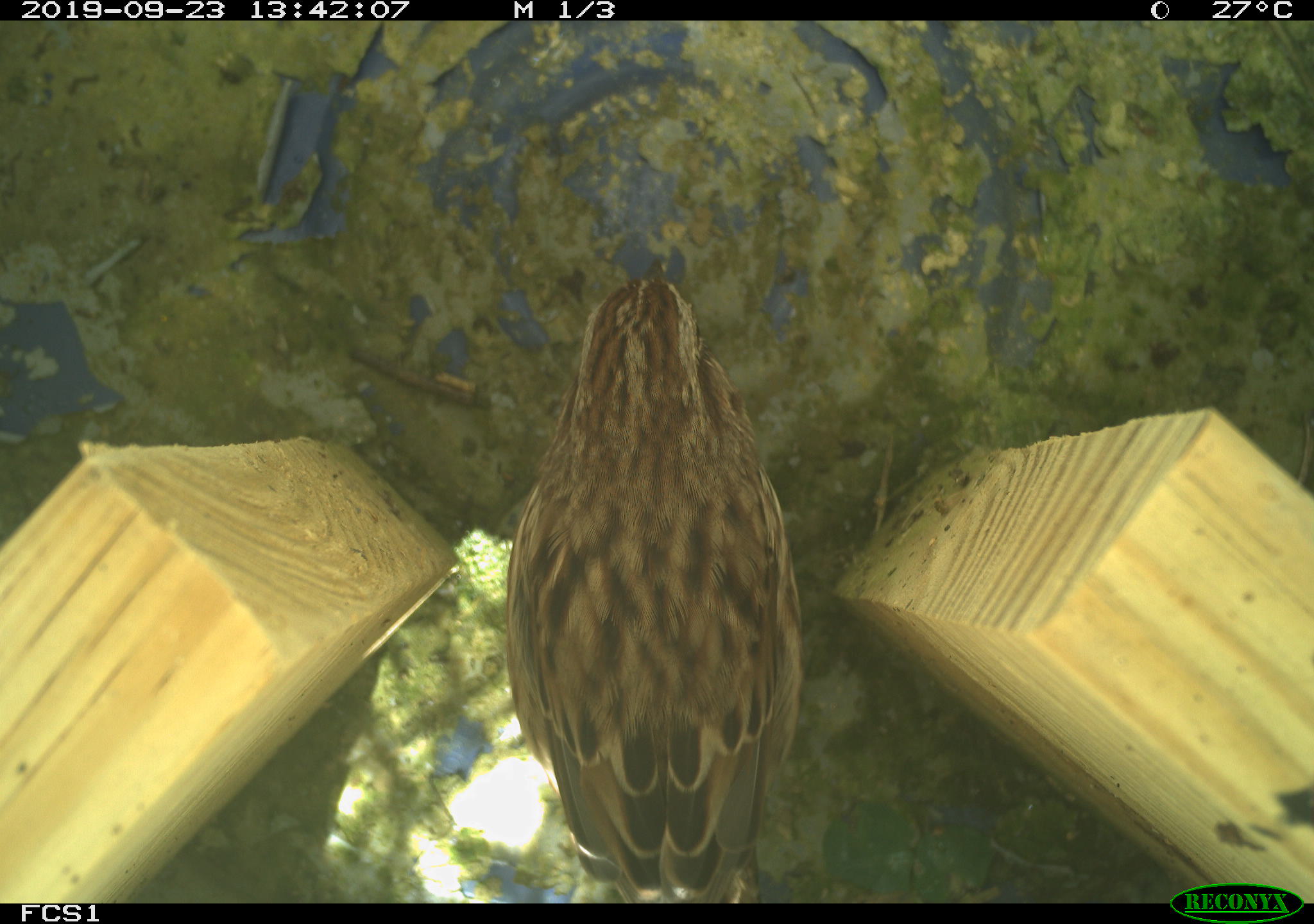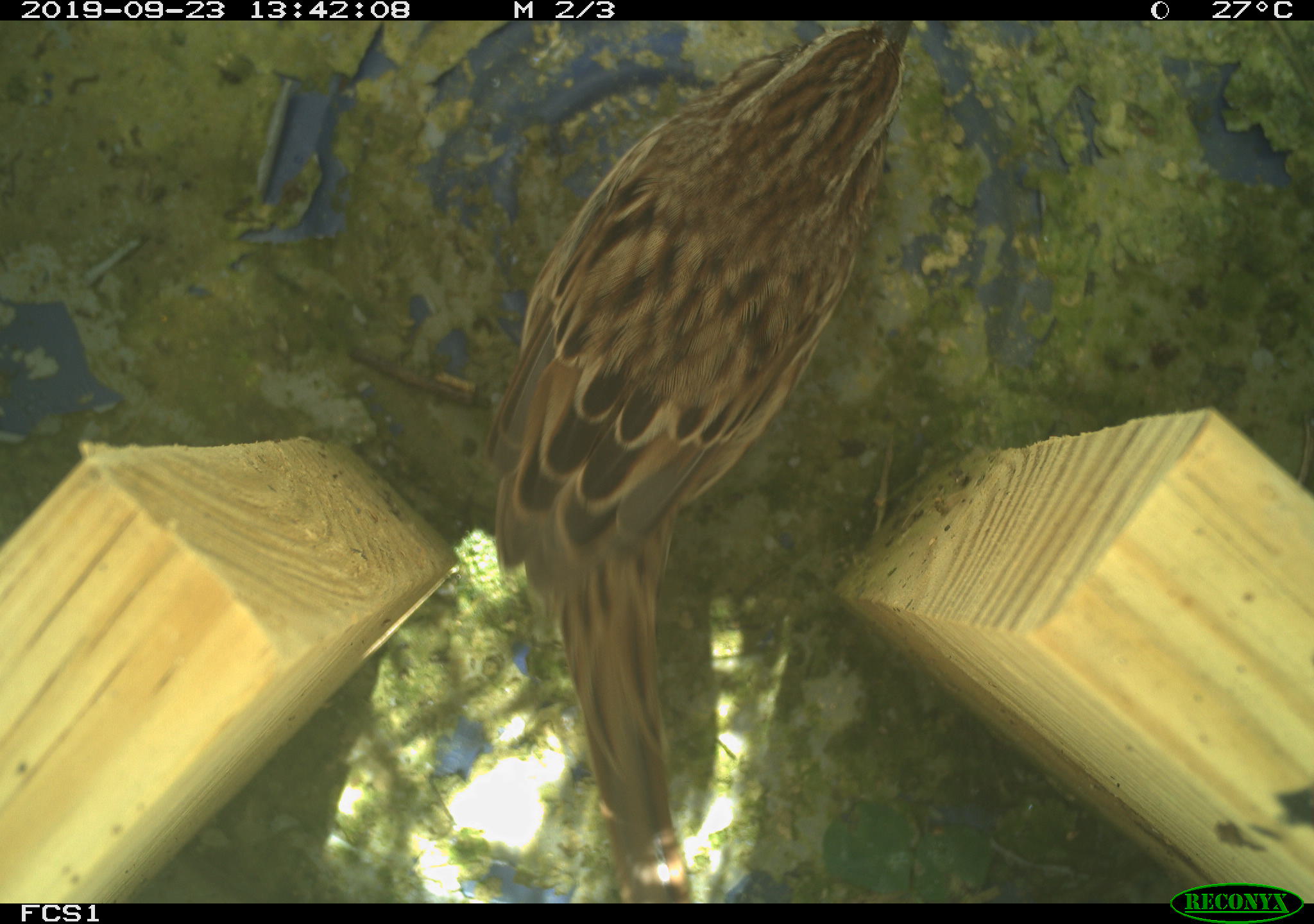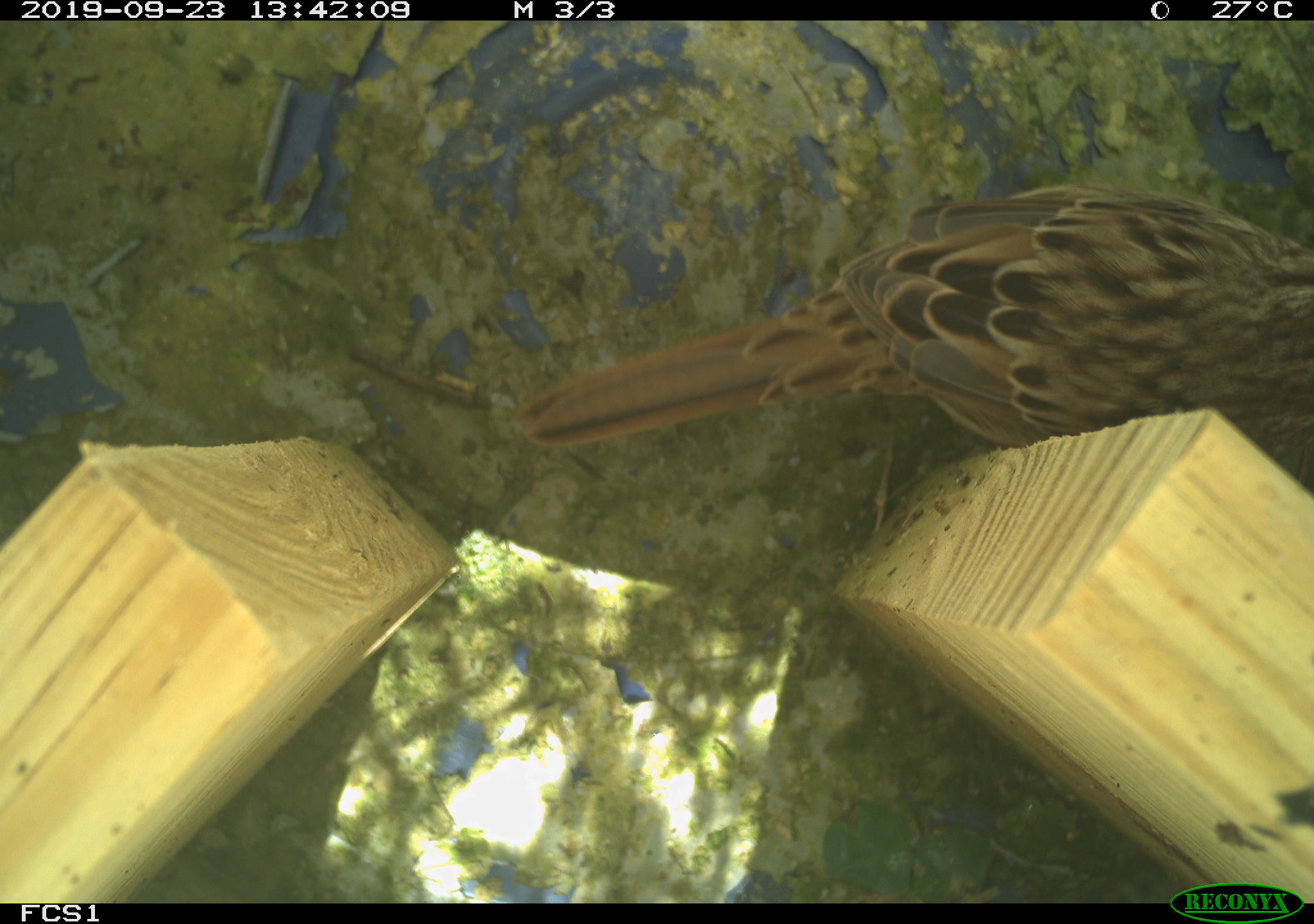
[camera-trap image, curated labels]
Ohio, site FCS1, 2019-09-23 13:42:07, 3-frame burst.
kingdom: Animalia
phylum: Chordata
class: Aves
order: Passeriformes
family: Passerellidae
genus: Melospiza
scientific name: Melospiza melodia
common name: song sparrow